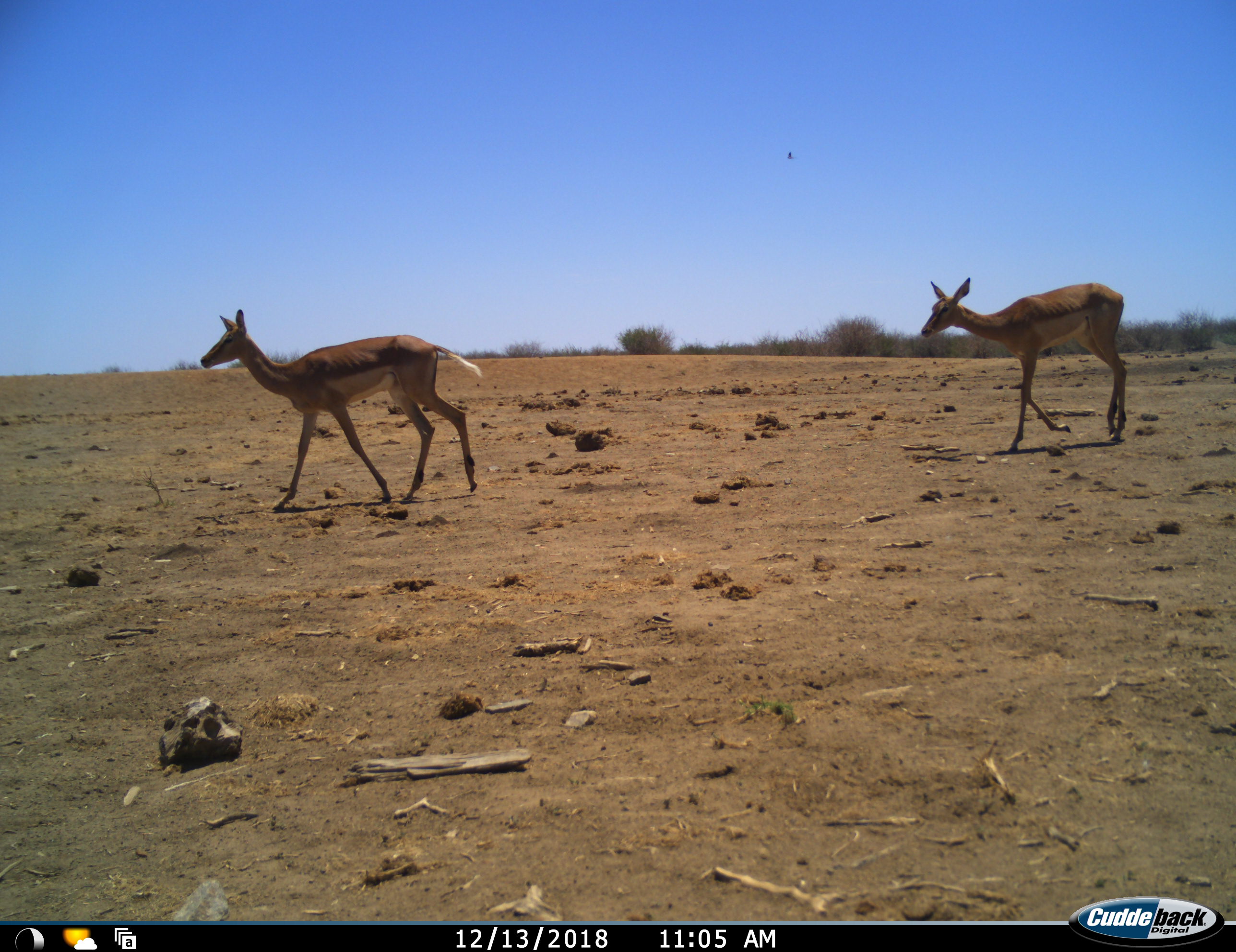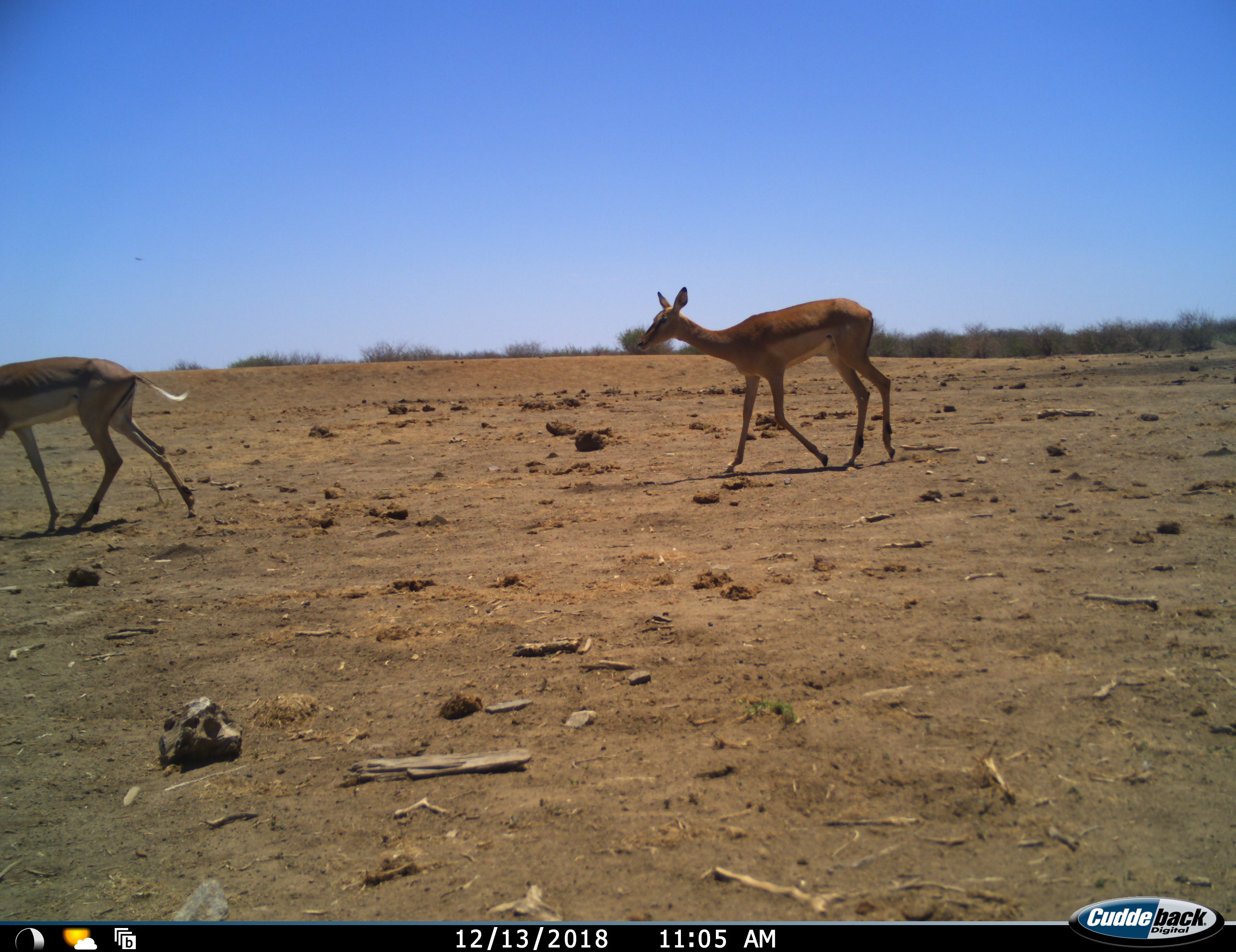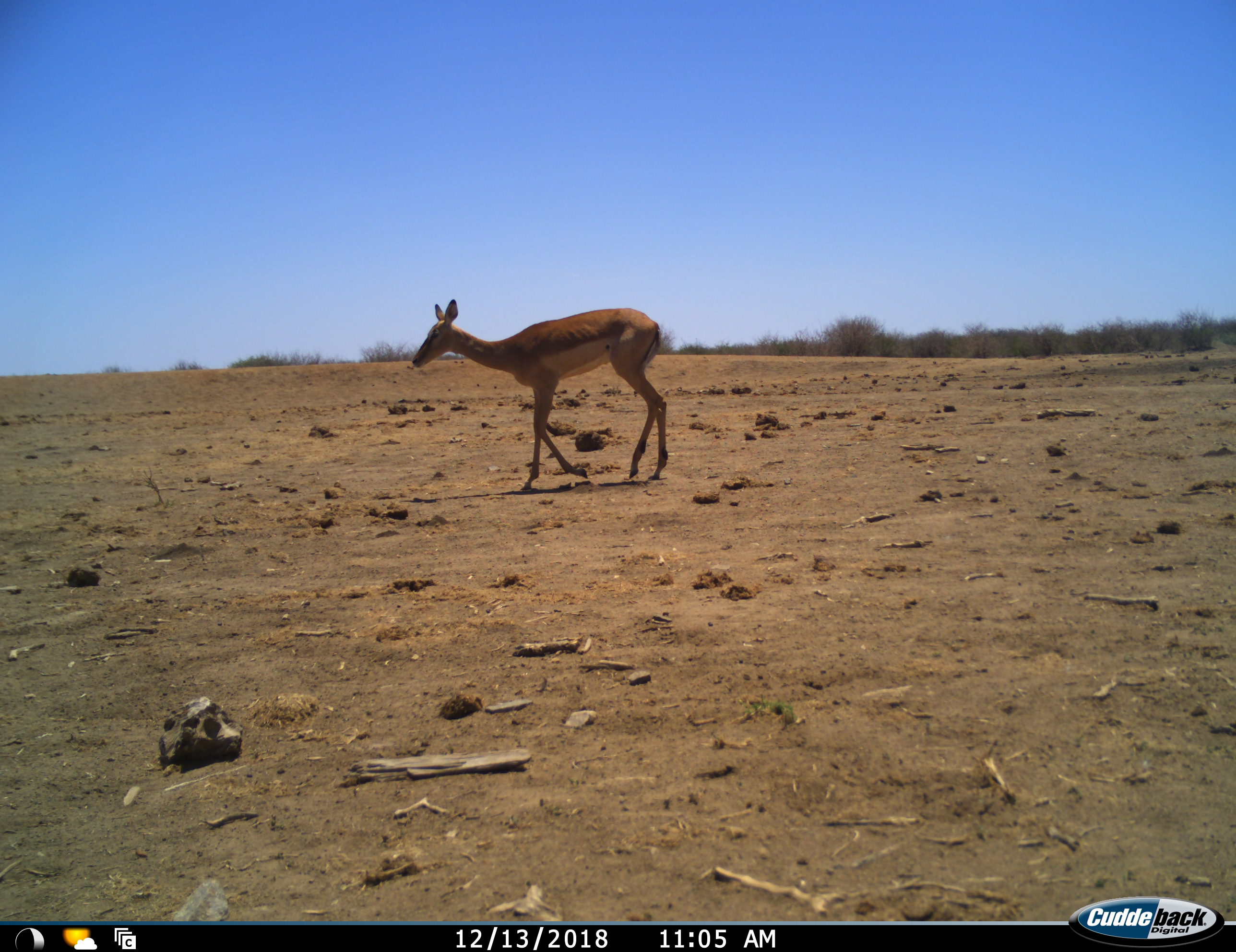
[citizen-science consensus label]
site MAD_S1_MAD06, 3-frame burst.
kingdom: Animalia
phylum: Chordata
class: Mammalia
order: Artiodactyla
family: Bovidae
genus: Aepyceros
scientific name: Aepyceros melampus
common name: impala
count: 2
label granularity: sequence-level